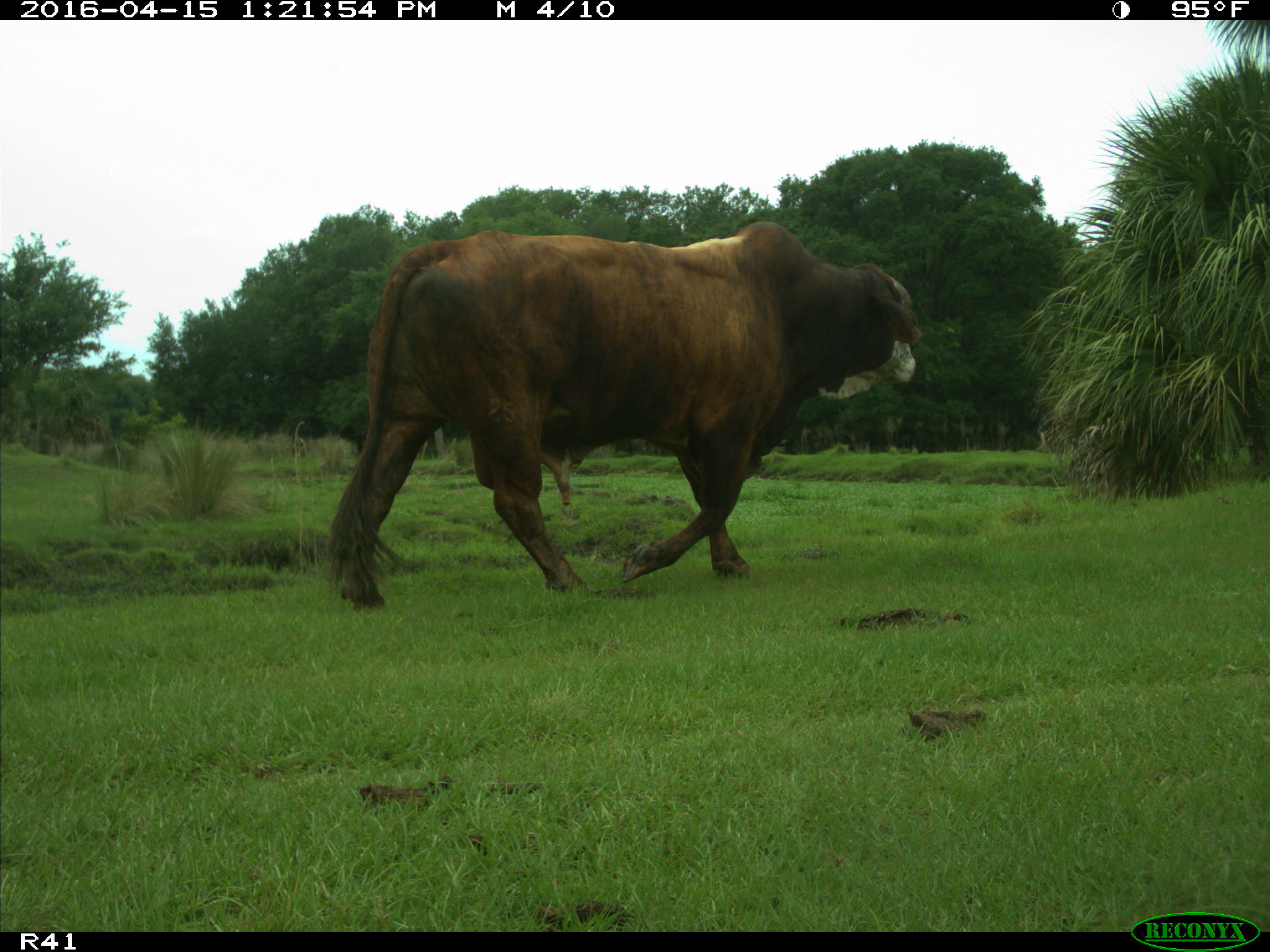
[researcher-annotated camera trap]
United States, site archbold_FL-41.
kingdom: Animalia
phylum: Chordata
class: Mammalia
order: Artiodactyla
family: Bovidae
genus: Bos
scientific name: Bos taurus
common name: domestic cow